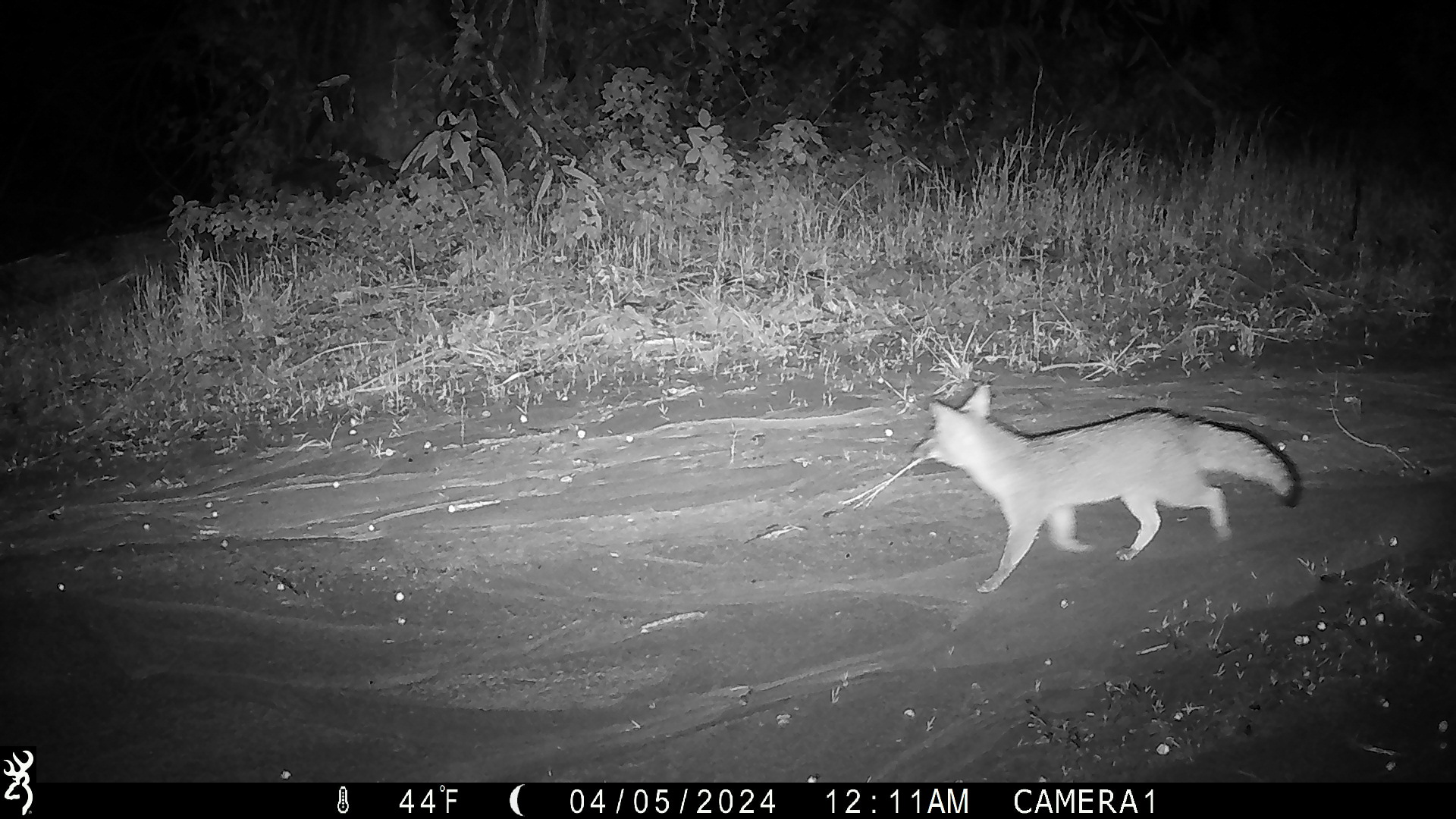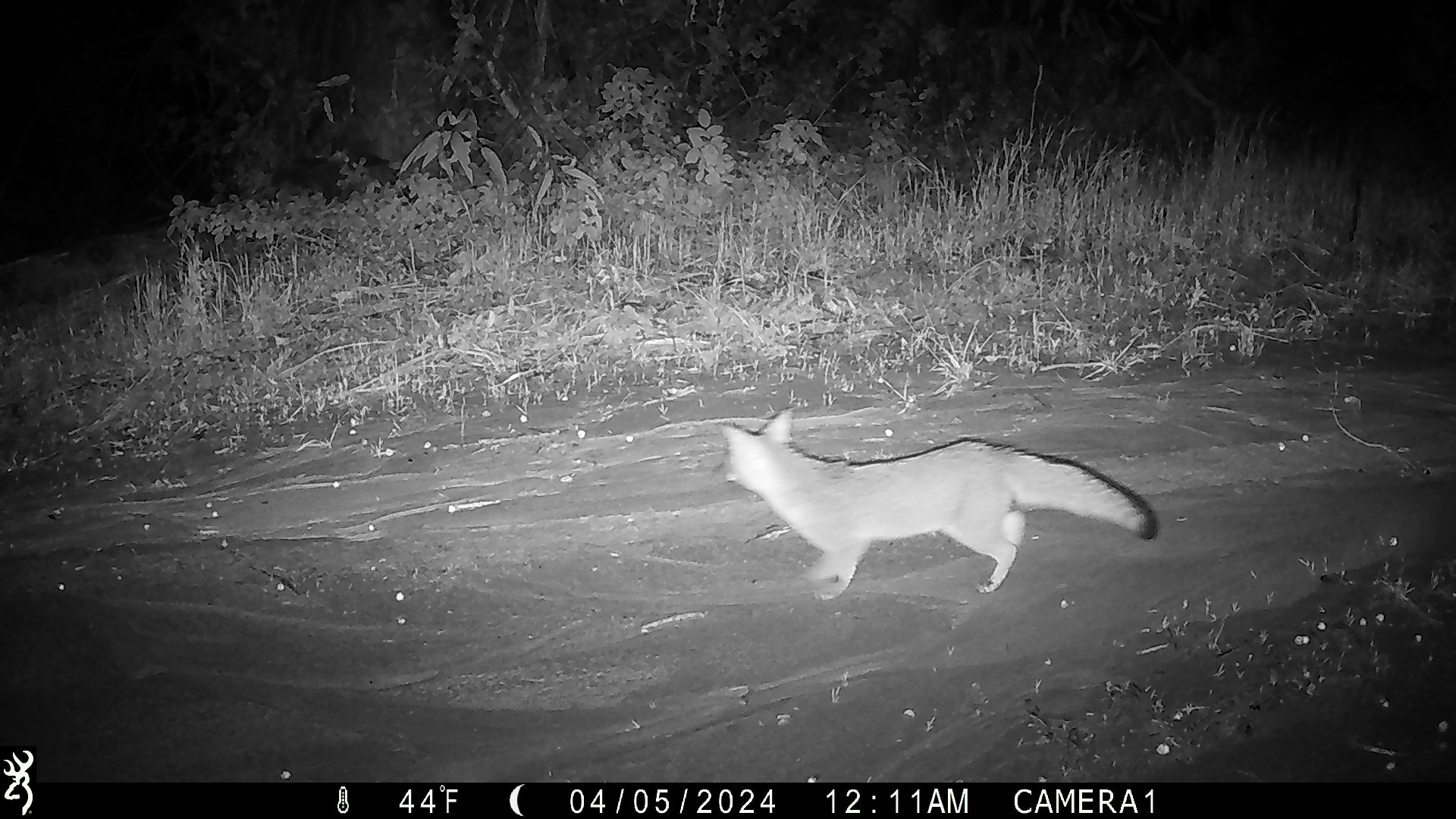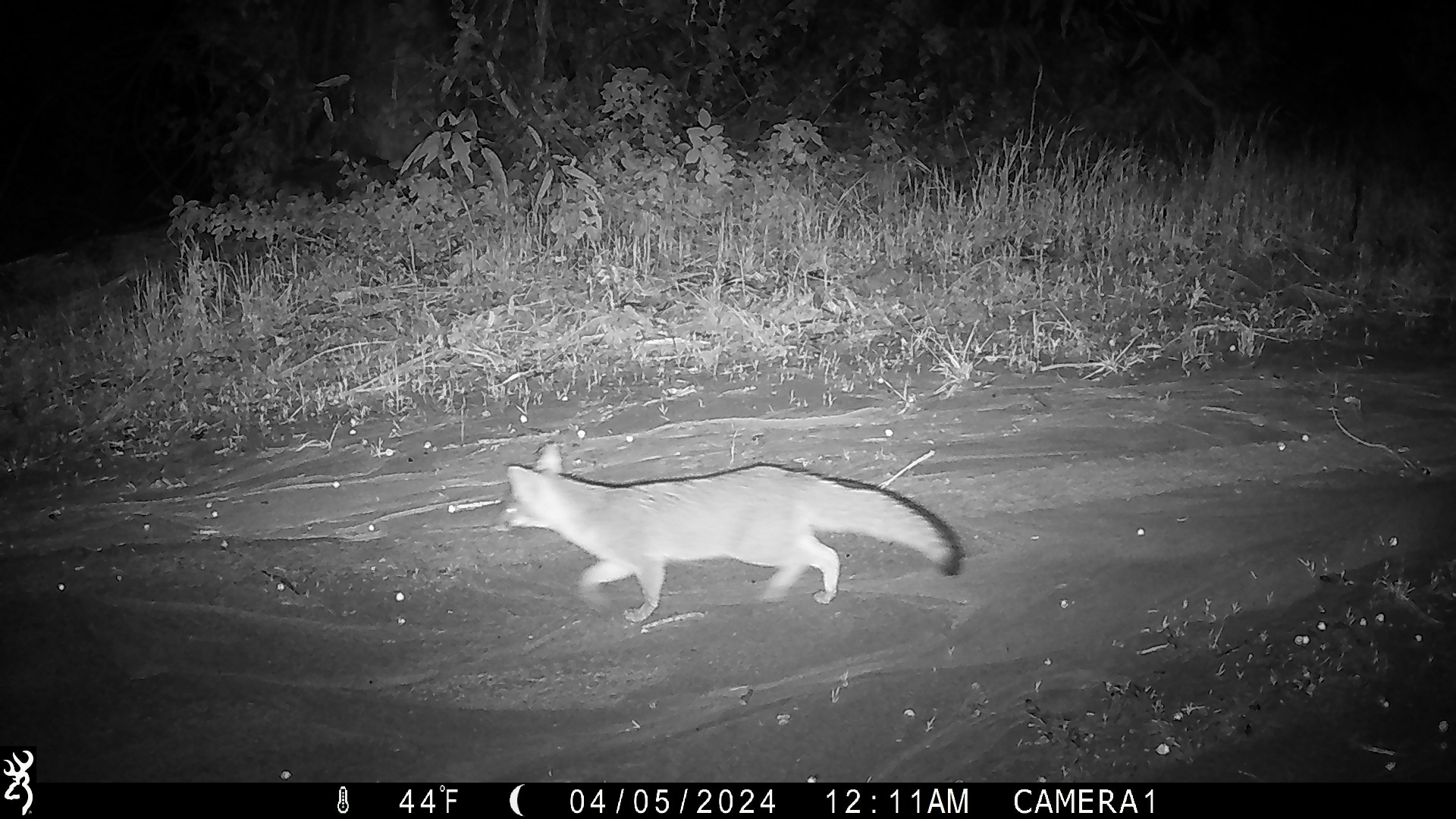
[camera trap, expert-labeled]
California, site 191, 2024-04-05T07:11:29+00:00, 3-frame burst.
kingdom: Animalia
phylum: Chordata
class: Mammalia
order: Carnivora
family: Canidae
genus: Urocyon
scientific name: Urocyon cinereoargenteus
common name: gray fox